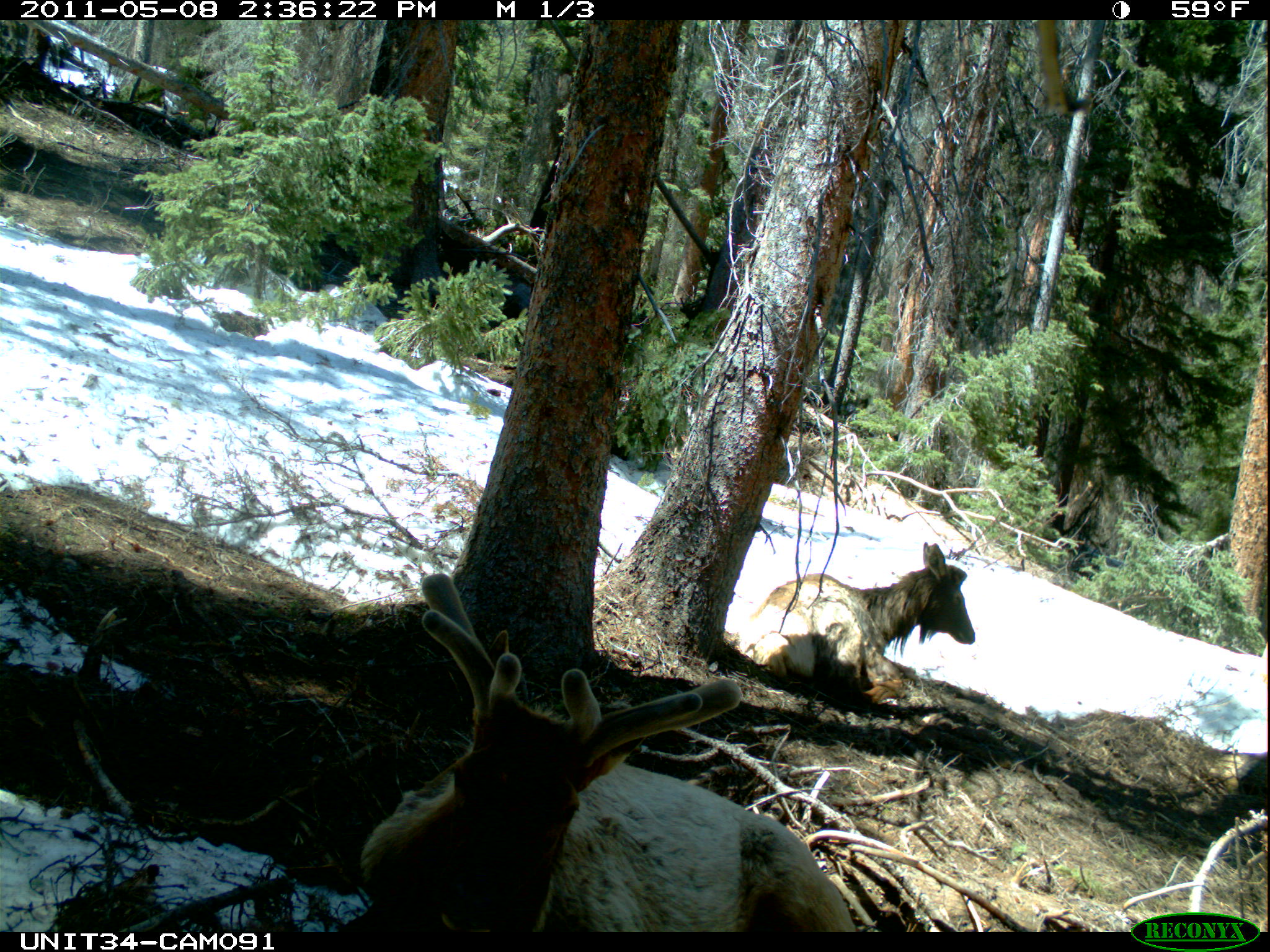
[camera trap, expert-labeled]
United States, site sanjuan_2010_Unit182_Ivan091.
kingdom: Animalia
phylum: Chordata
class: Mammalia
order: Artiodactyla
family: Cervidae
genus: Cervus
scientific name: Cervus elaphus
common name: red deer